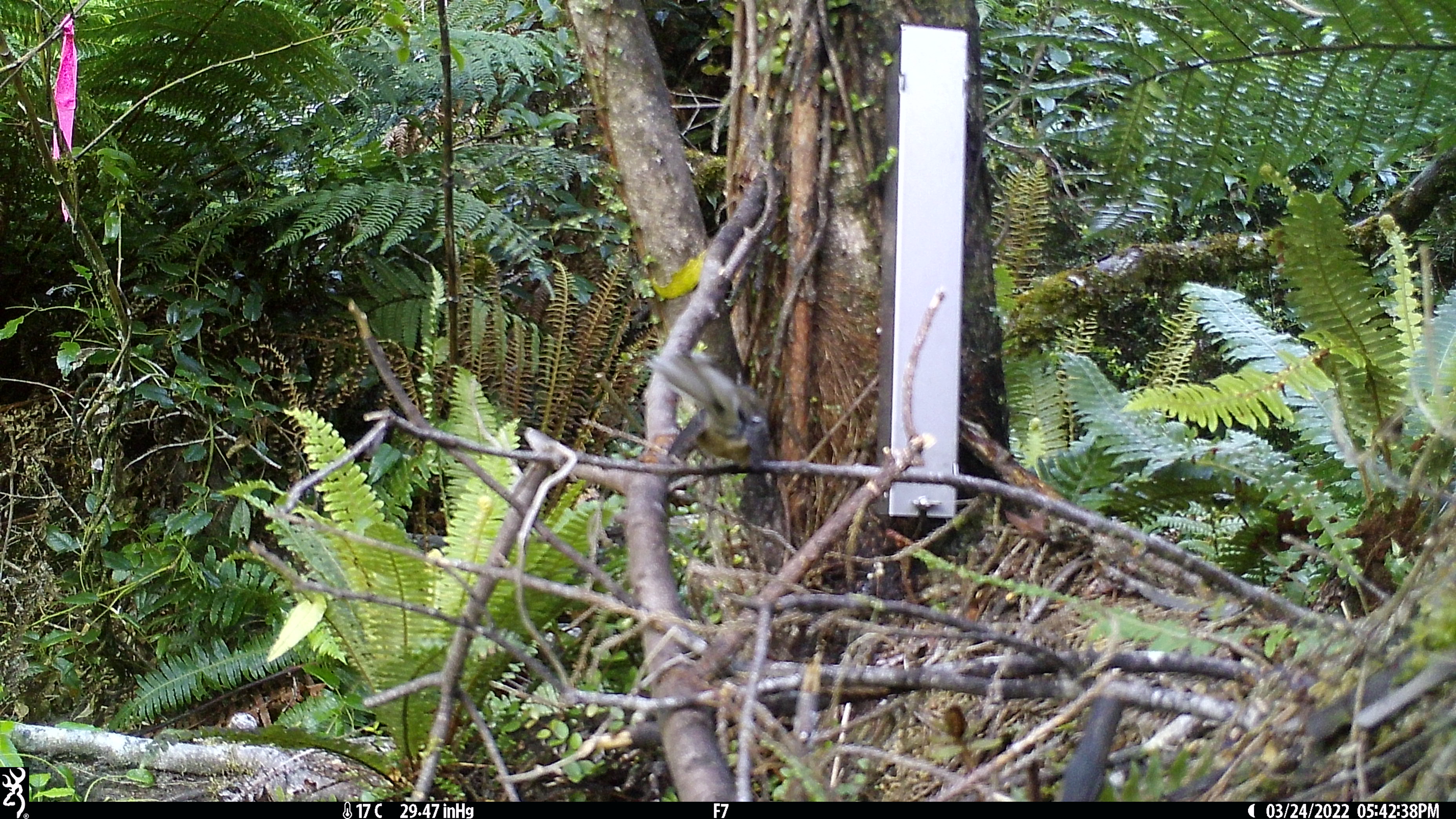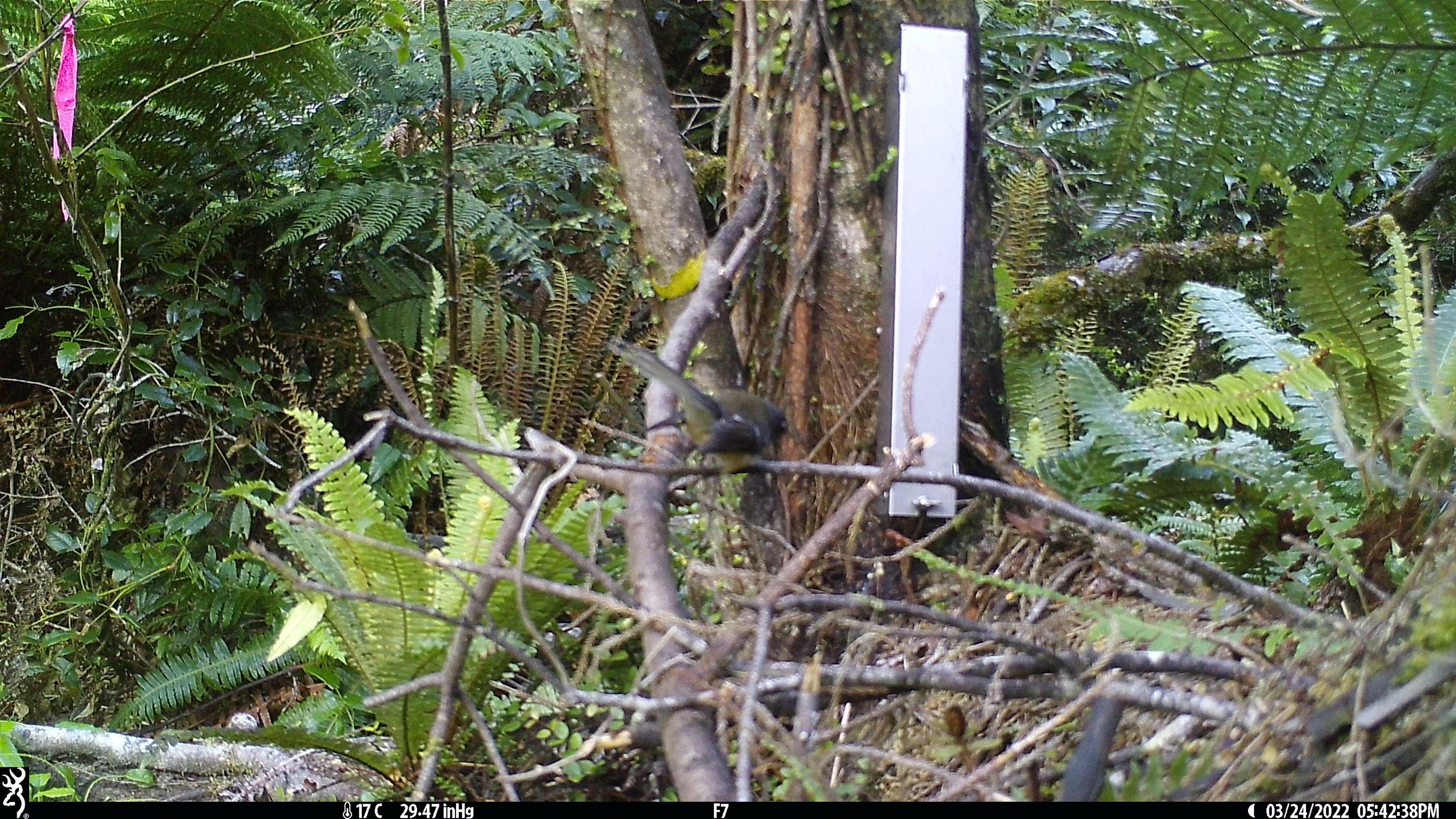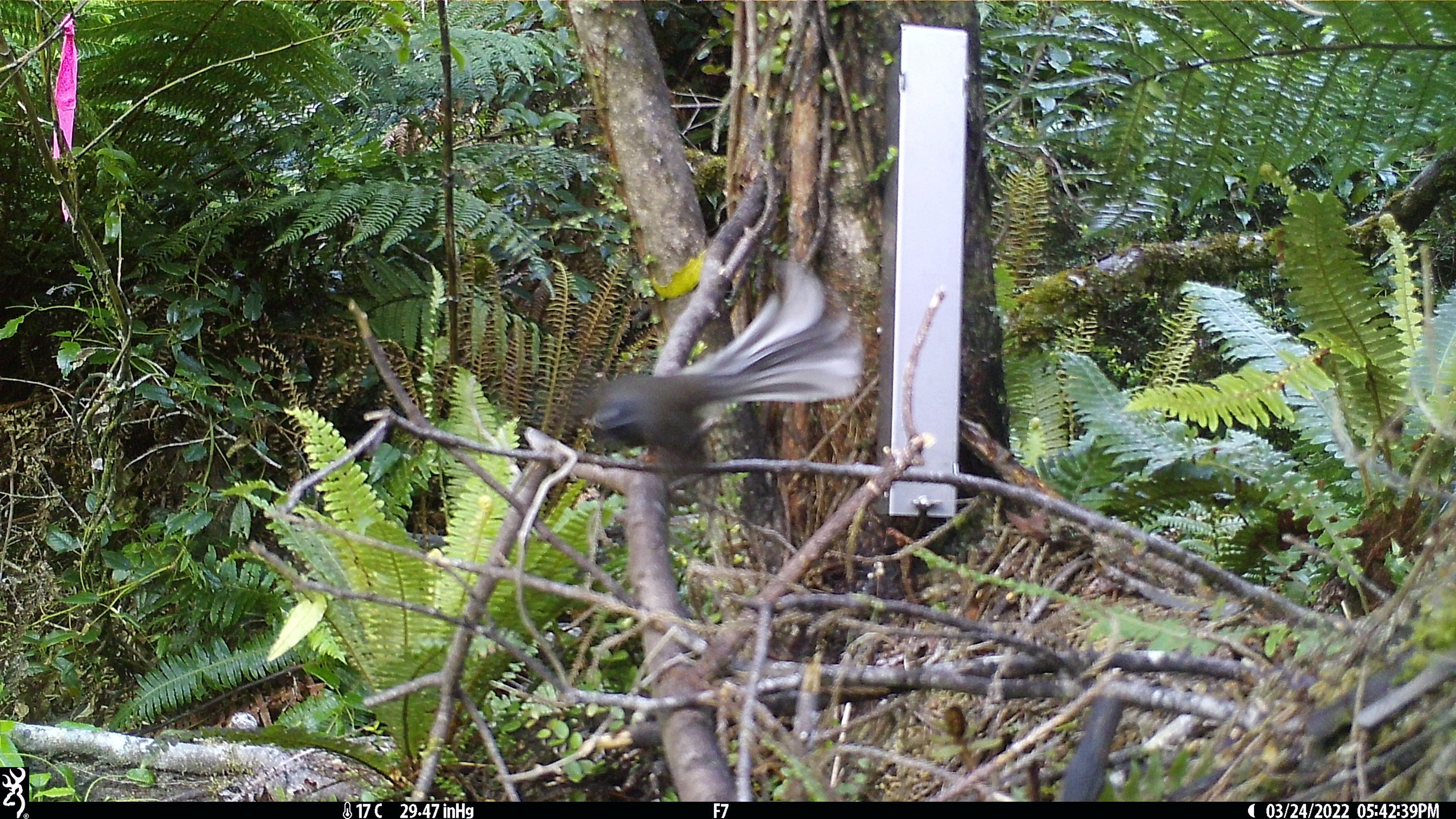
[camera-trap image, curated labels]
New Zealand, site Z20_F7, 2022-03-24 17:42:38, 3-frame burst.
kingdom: Animalia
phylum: Chordata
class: Aves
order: Passeriformes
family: Rhipiduridae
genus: Rhipidura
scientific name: Rhipidura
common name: fantails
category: fantail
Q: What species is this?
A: Fantail (fantails) (Rhipidura).